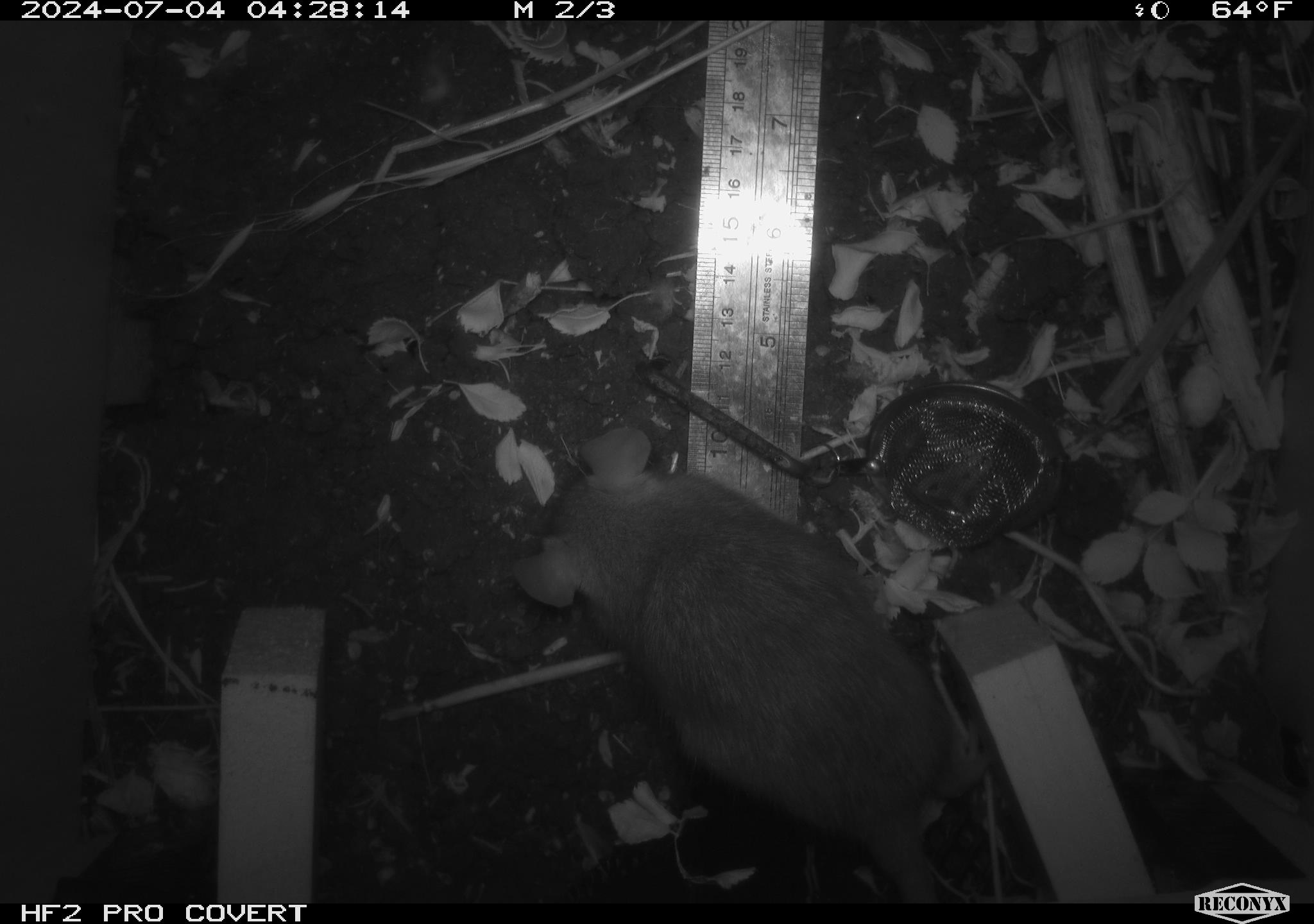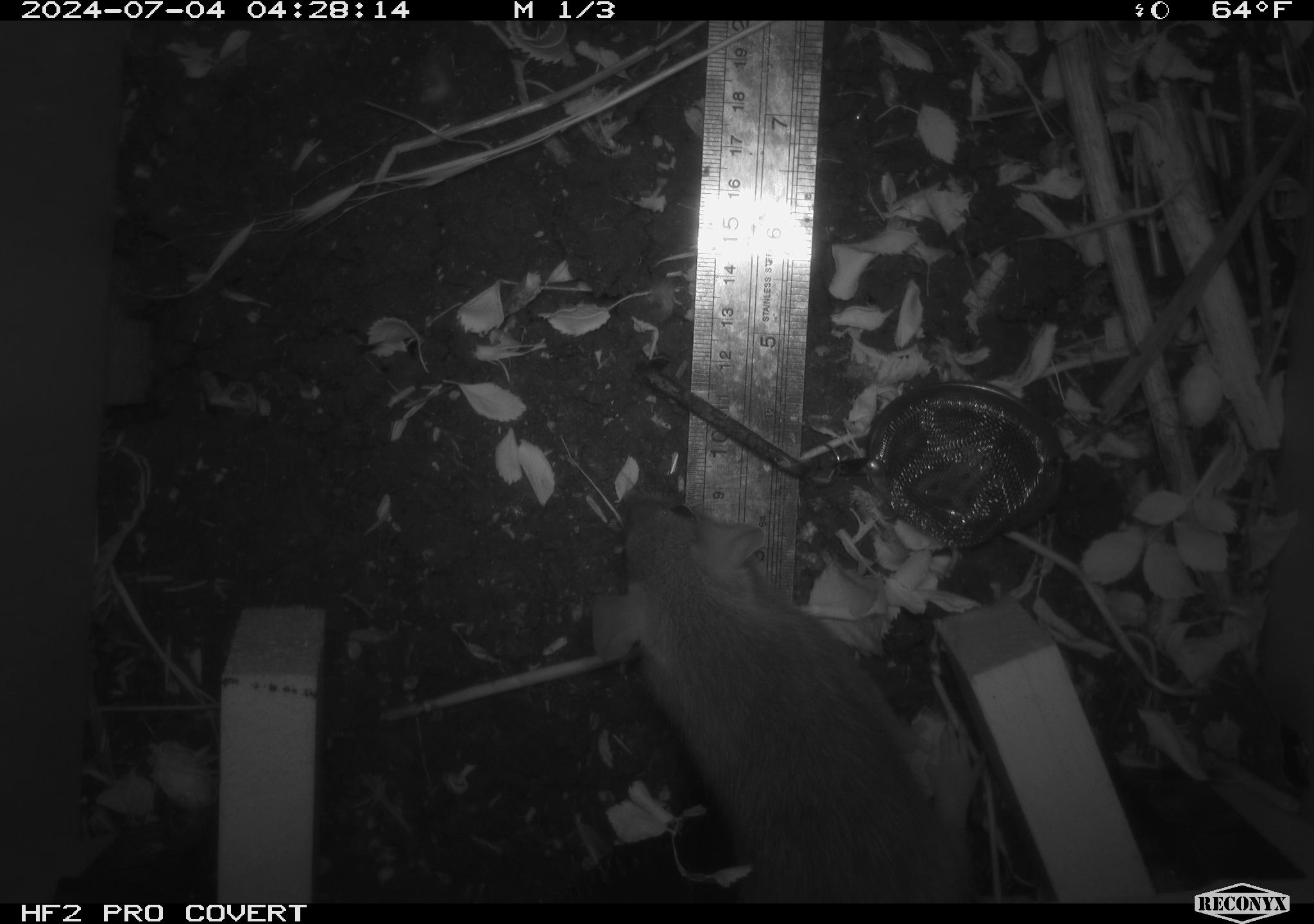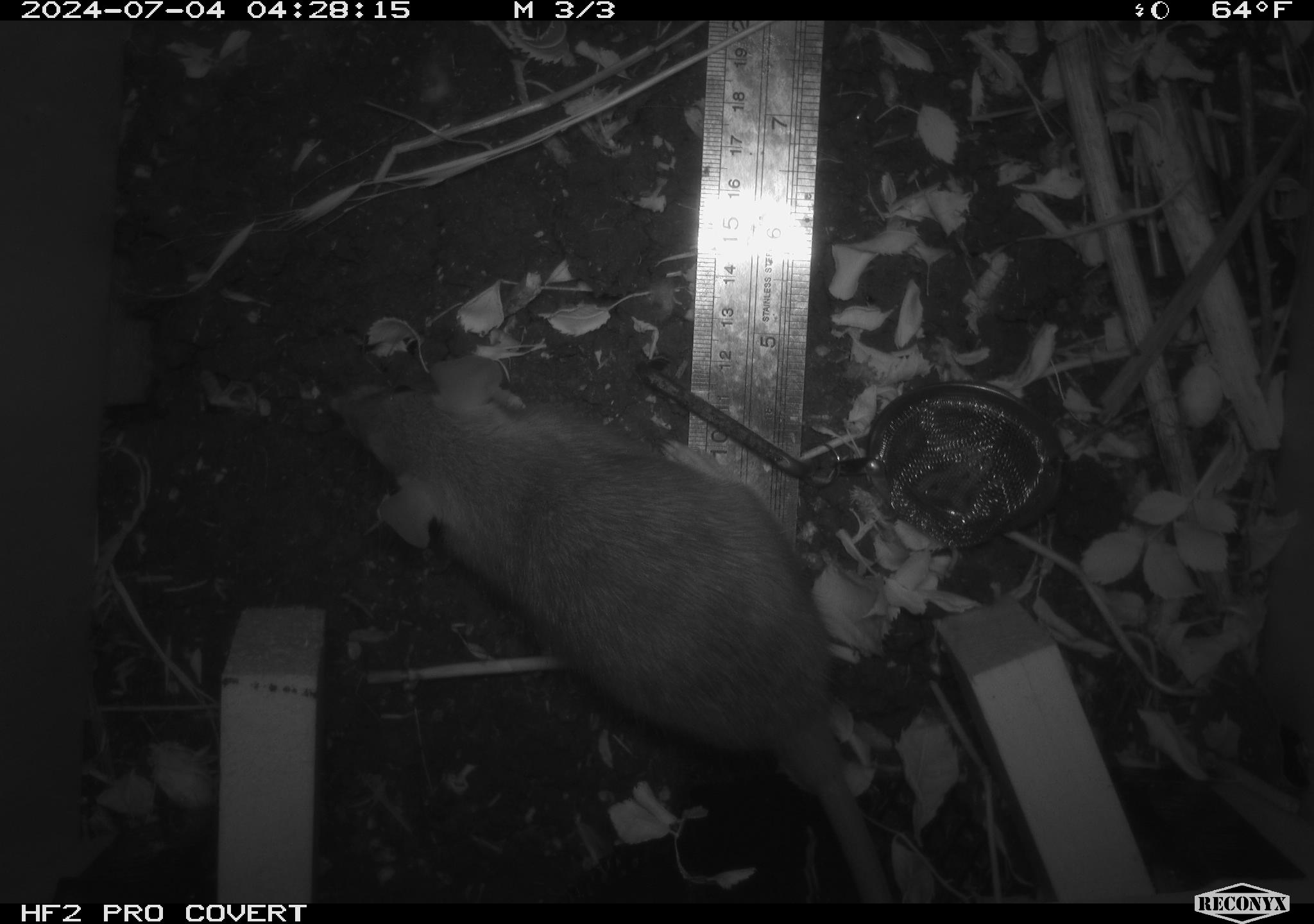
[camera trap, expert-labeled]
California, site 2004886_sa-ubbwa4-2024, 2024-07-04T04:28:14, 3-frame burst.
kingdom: Animalia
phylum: Chordata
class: Mammalia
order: Rodentia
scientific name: Rodentia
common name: woodrat or rat or mouse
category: woodrat or rat or mouse species